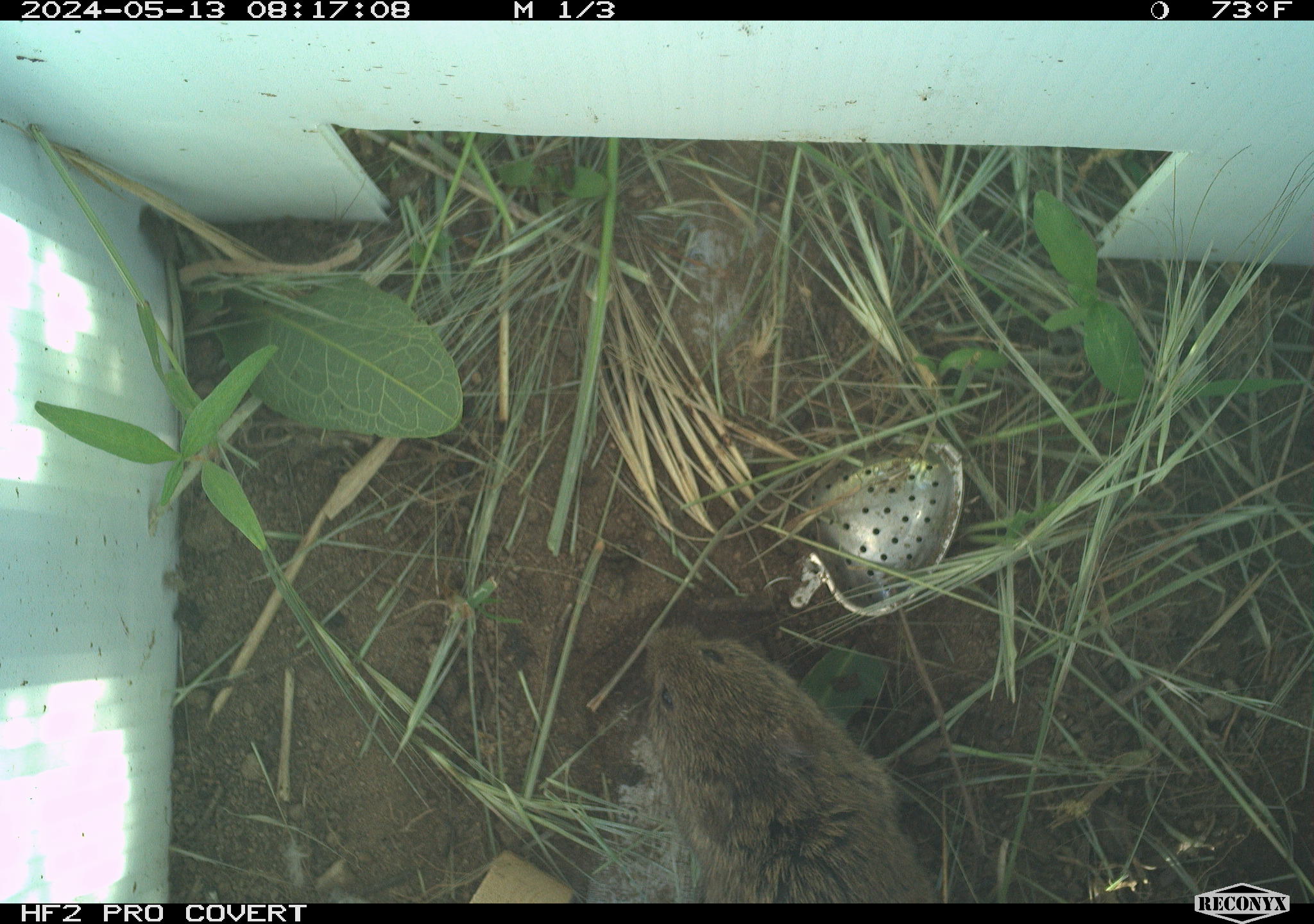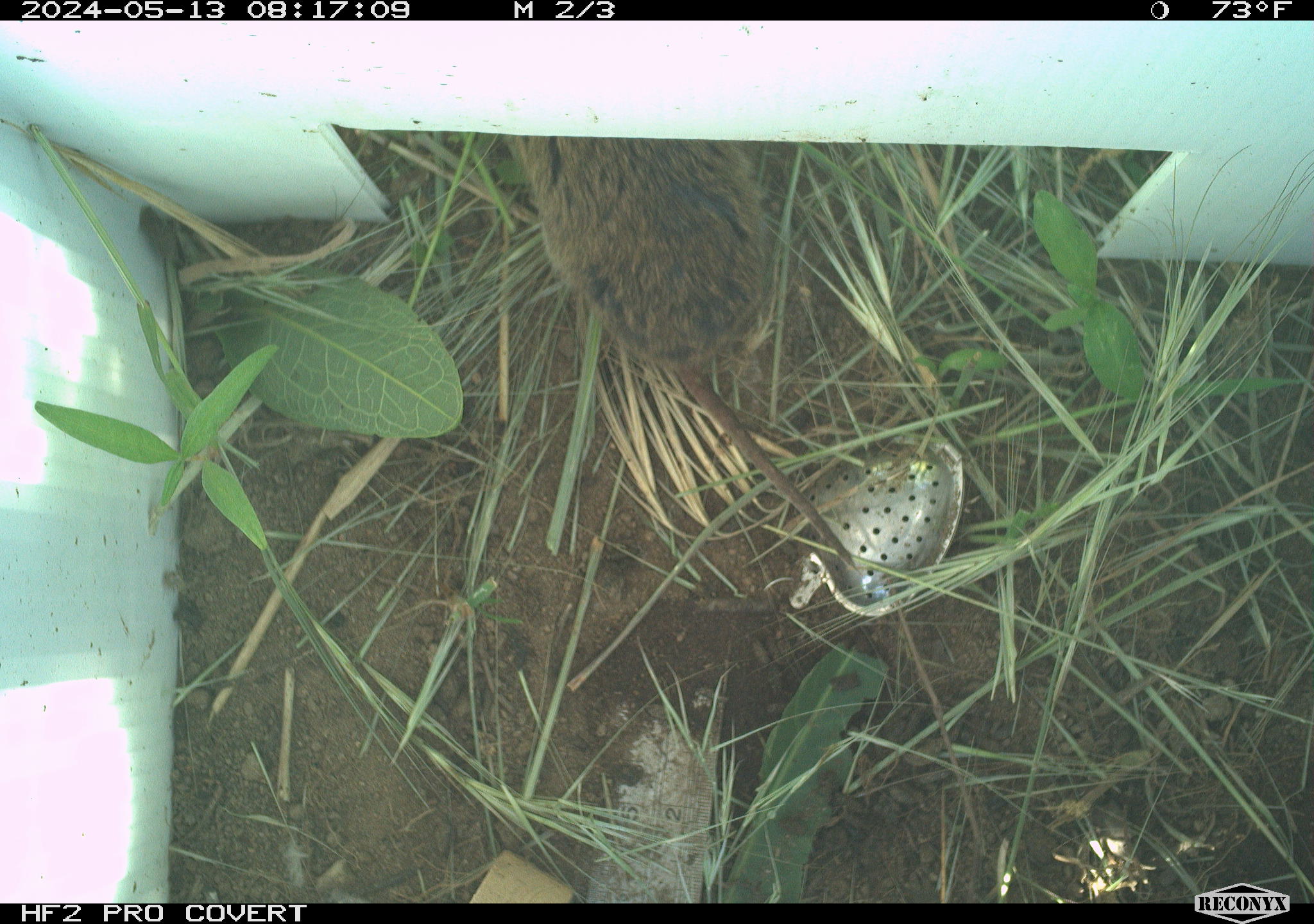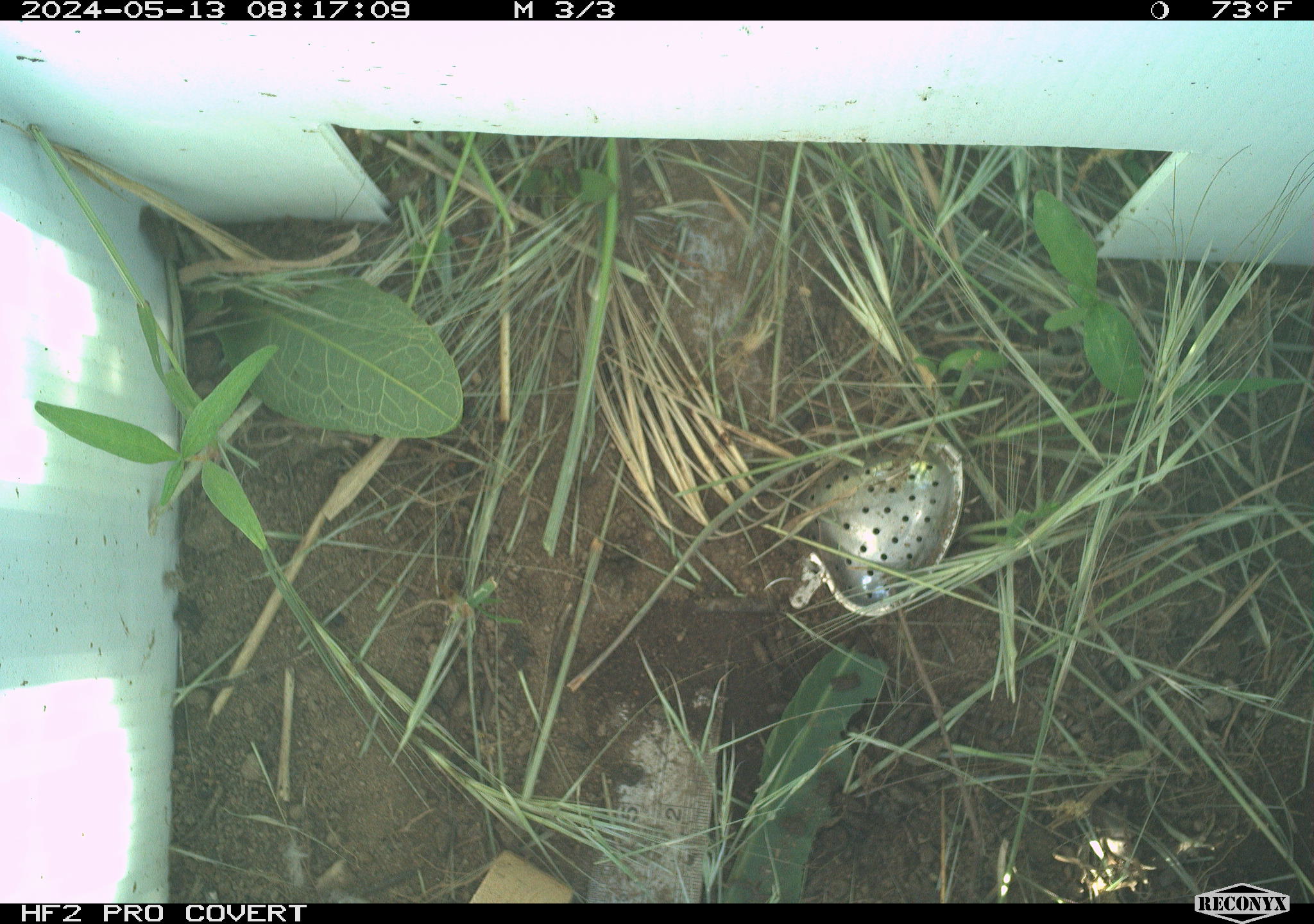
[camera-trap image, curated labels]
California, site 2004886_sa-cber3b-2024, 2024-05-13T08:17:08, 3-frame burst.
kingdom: Animalia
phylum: Chordata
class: Mammalia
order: Rodentia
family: Cricetidae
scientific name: Arvicolinae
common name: voles, lemmings, and muskrats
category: arvicolinae subfamily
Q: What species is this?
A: Arvicolinae subfamily (voles, lemmings, and muskrats) (Arvicolinae).